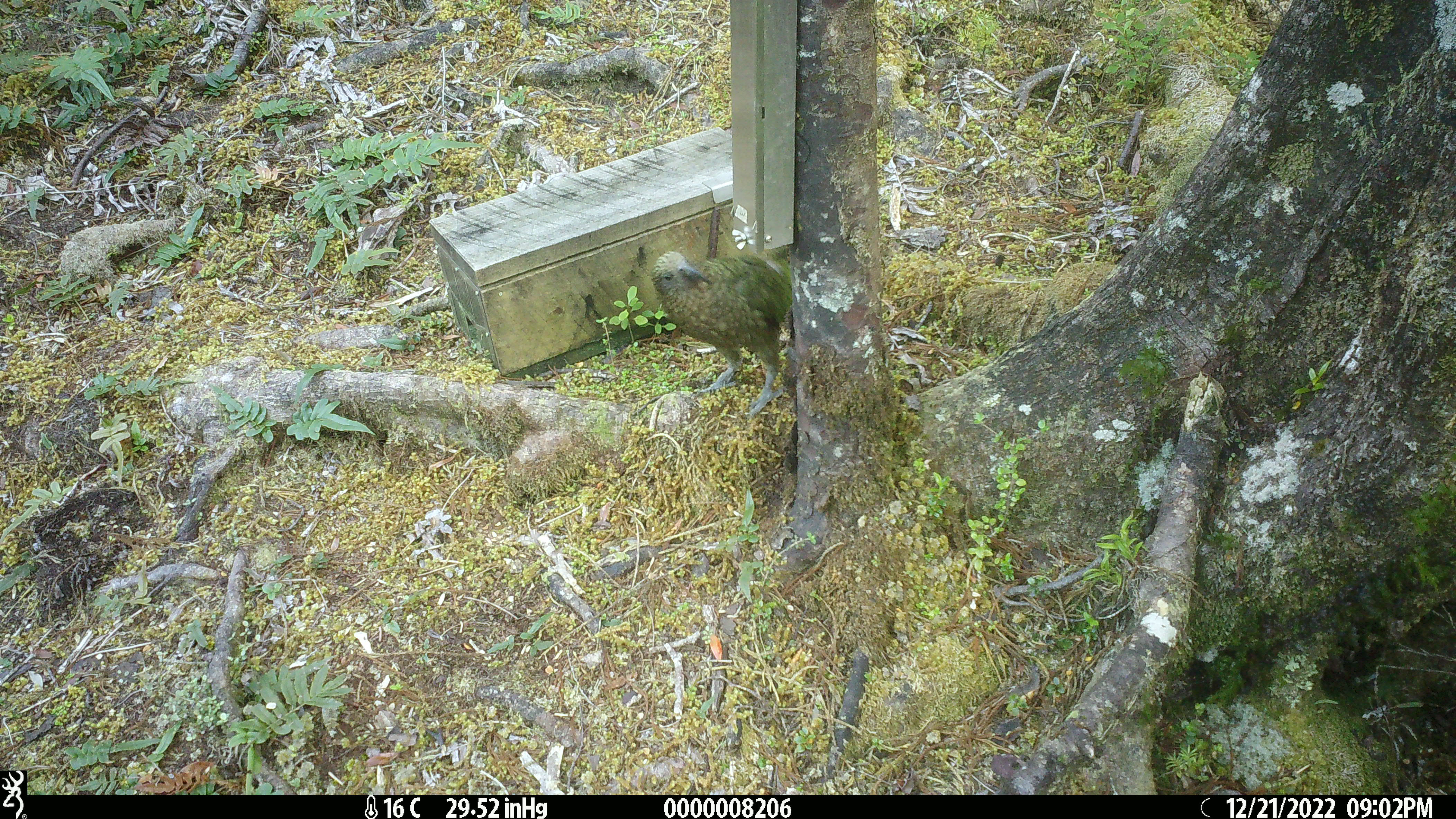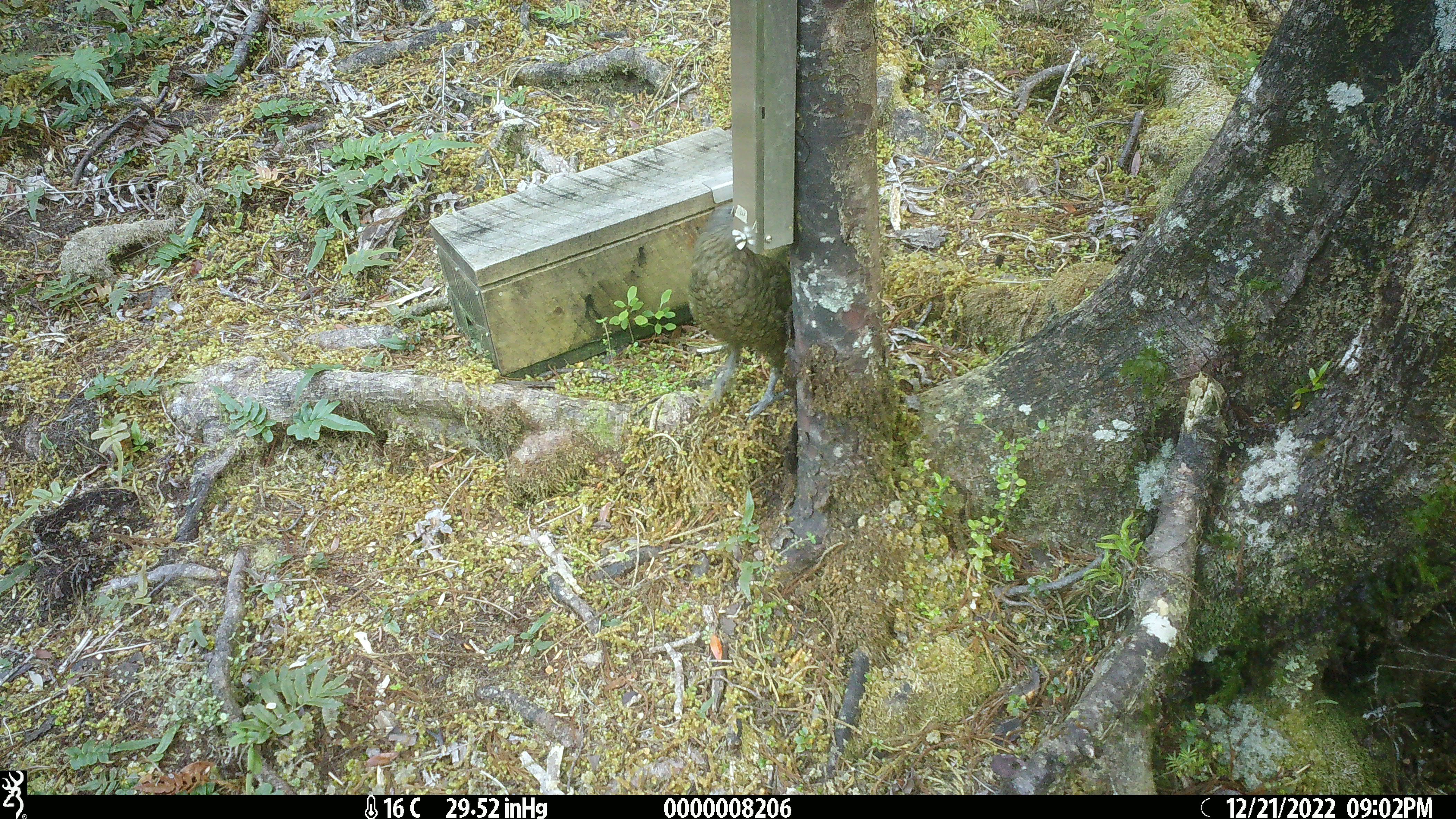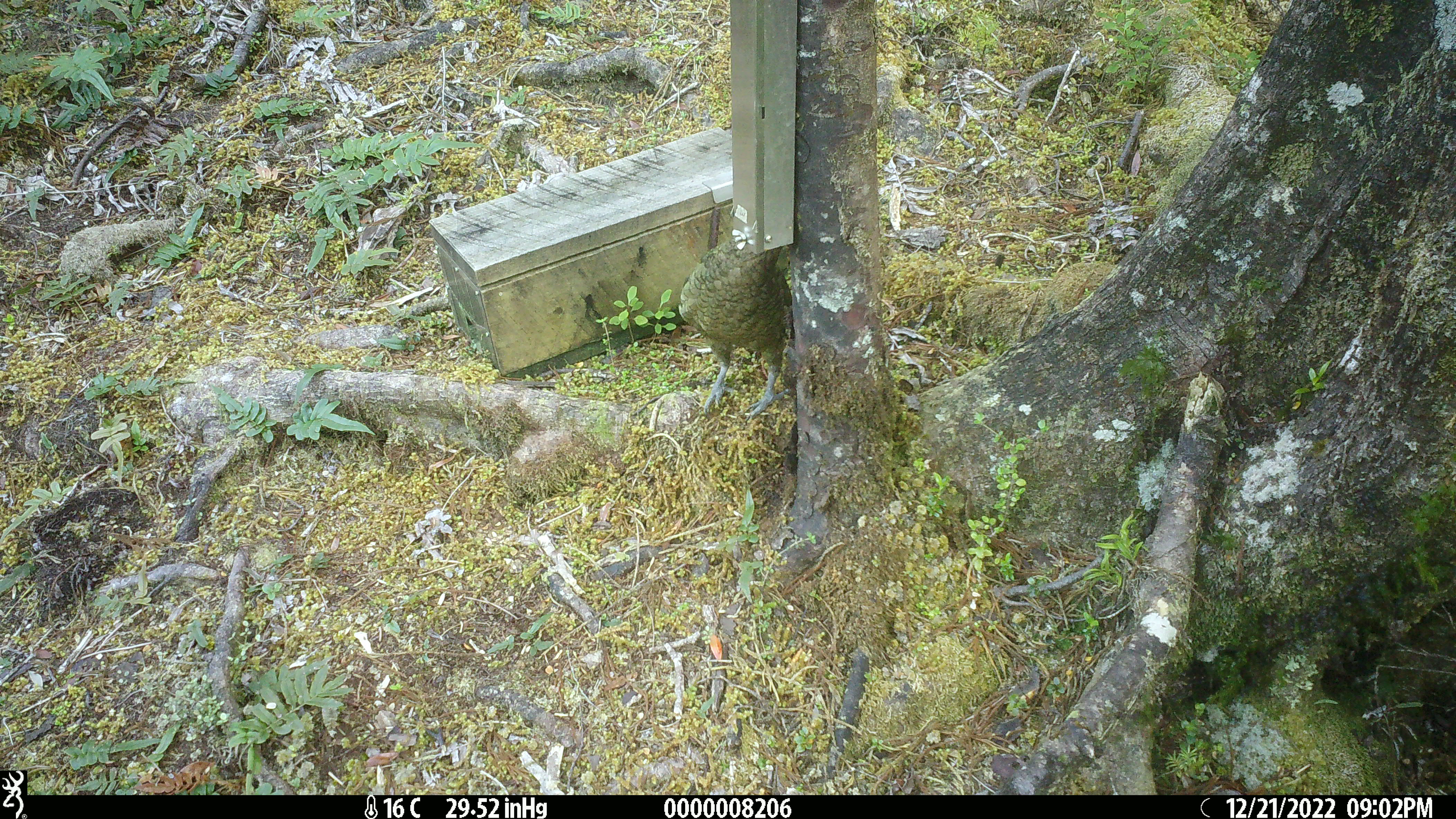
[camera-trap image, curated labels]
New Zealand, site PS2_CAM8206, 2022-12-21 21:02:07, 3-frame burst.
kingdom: Animalia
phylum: Chordata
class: Aves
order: Psittaciformes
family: Strigopidae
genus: Nestor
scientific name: Nestor notabilis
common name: kea